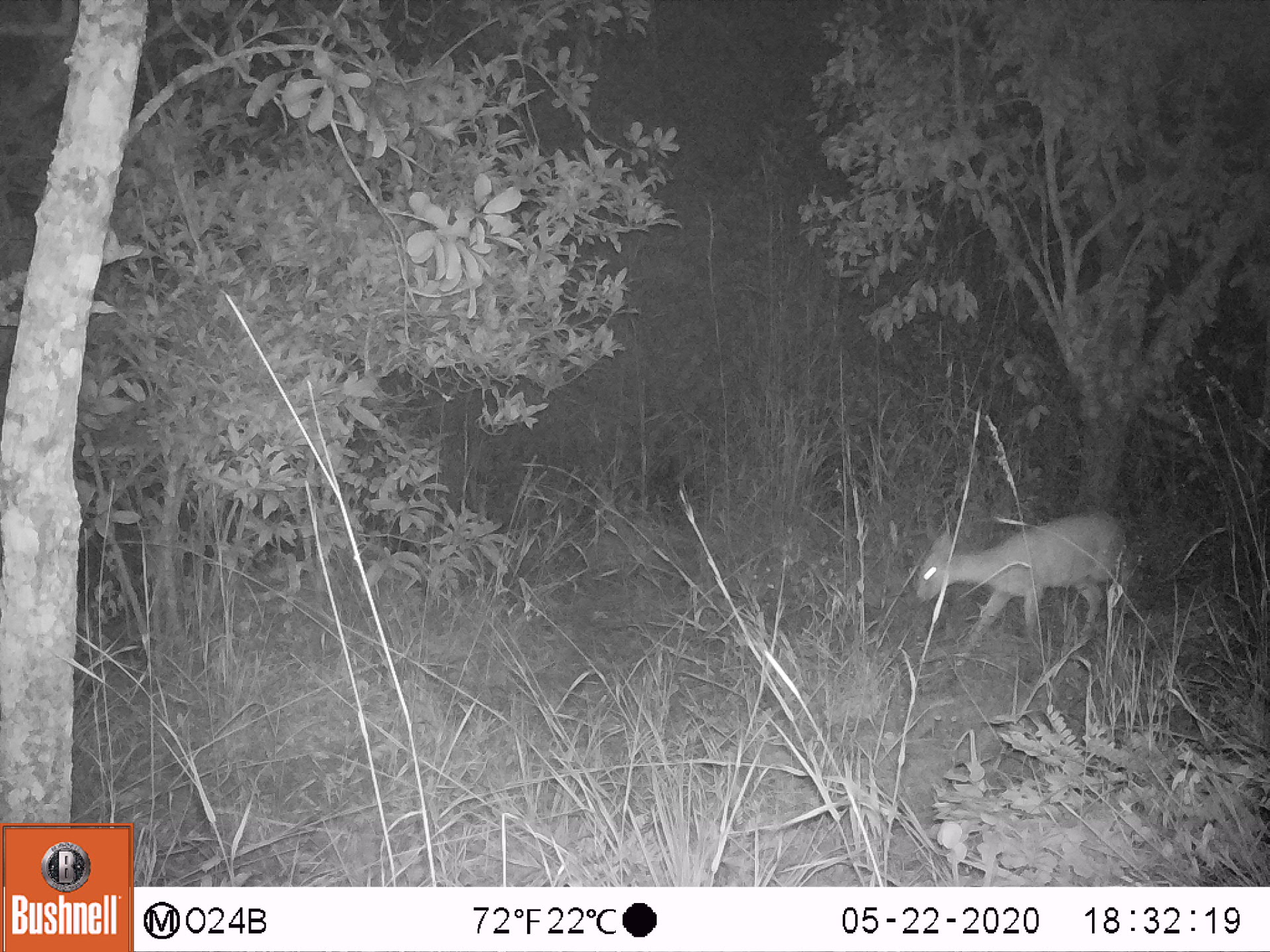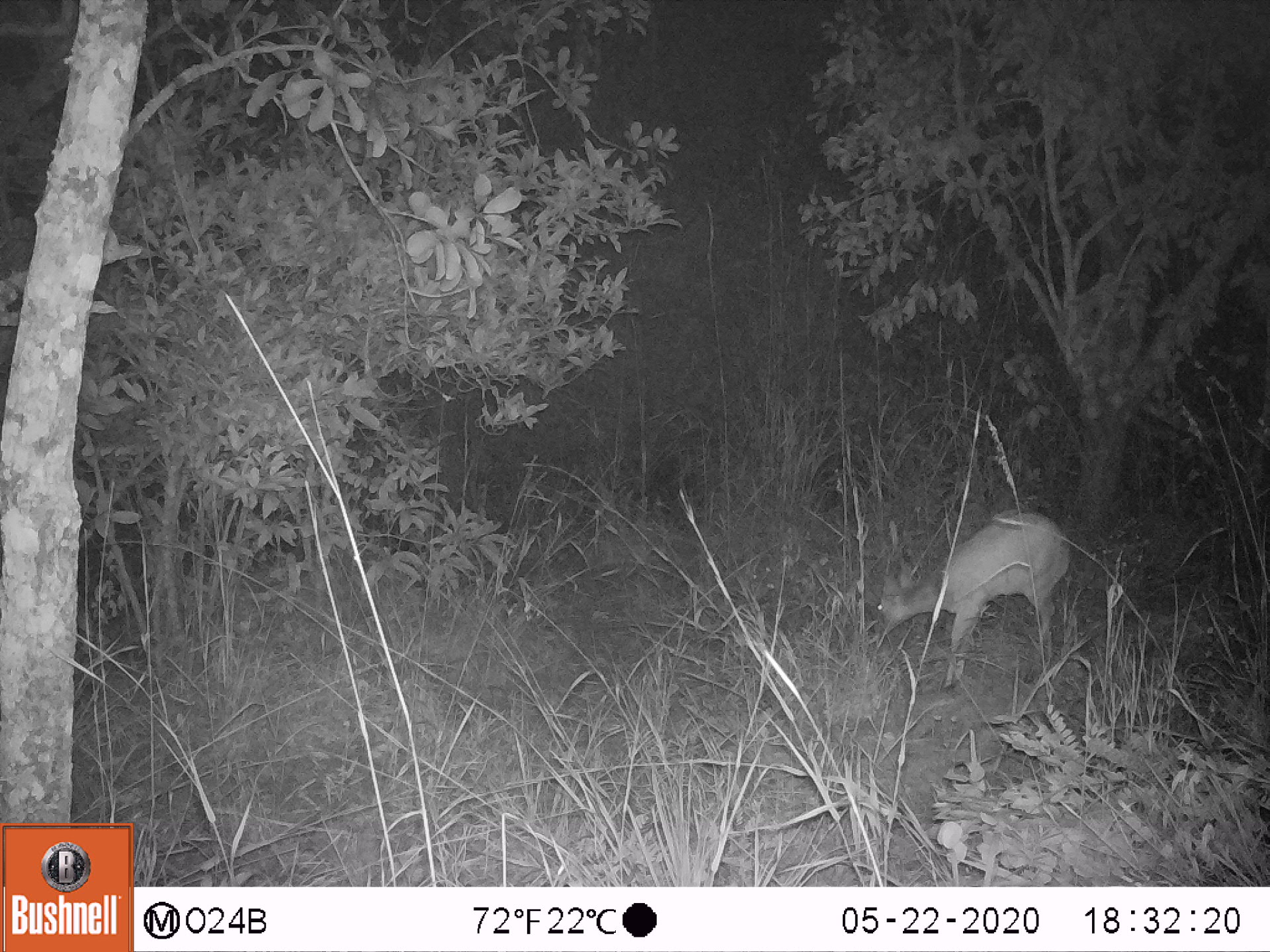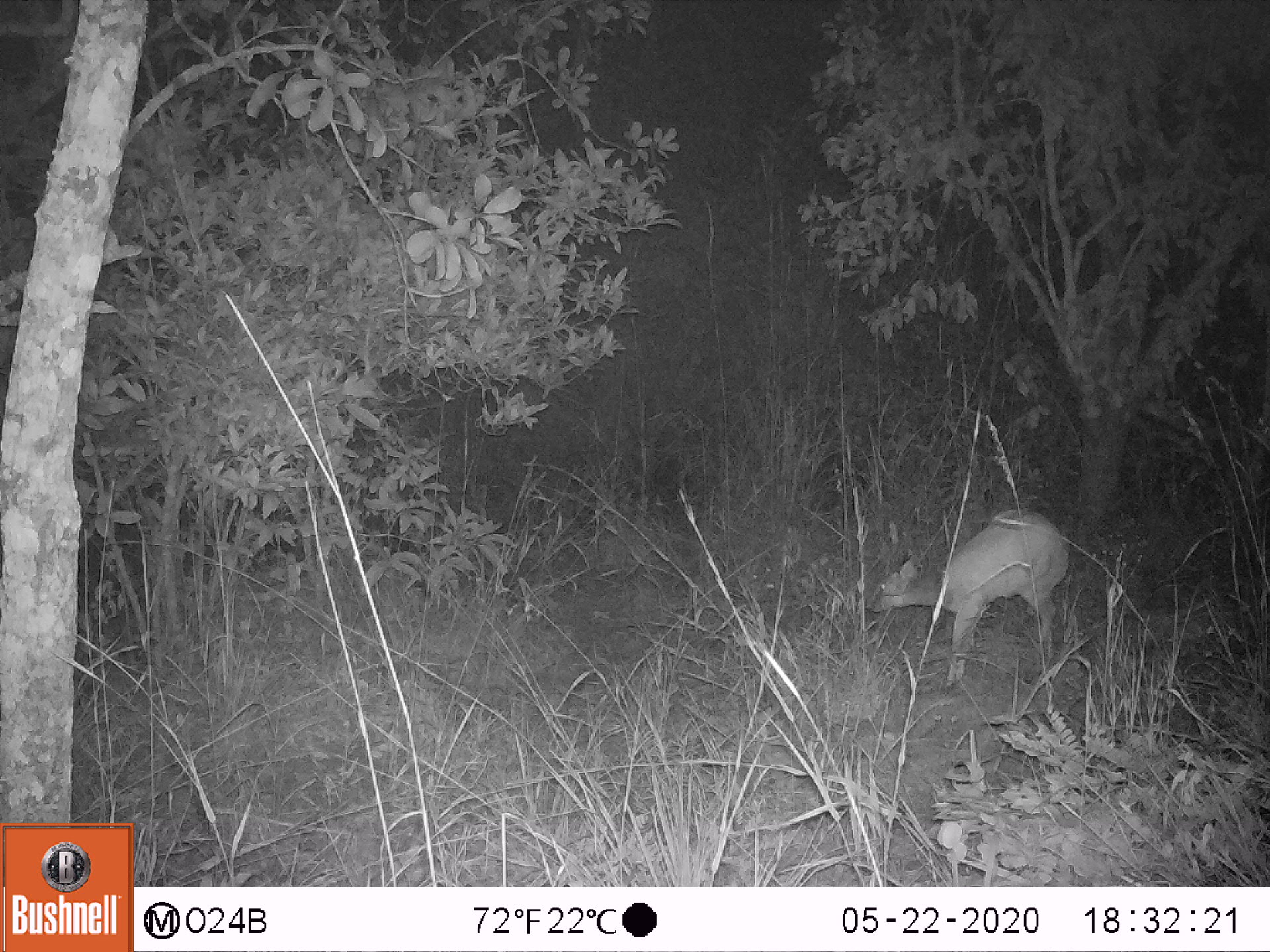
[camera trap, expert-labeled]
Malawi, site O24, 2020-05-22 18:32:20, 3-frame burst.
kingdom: Animalia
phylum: Chordata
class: Mammalia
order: Artiodactyla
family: Bovidae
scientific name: Antilopinae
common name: small antelope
Small antelope (Antilopinae), count 1.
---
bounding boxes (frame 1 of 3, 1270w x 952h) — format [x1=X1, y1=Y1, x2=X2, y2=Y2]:
small antelope: [x1=897, y1=500, x2=1143, y2=682]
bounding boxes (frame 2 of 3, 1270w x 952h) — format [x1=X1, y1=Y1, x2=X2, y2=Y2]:
small antelope: [x1=872, y1=500, x2=1078, y2=697]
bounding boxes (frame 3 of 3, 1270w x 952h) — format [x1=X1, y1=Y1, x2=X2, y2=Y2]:
small antelope: [x1=848, y1=495, x2=1085, y2=699]